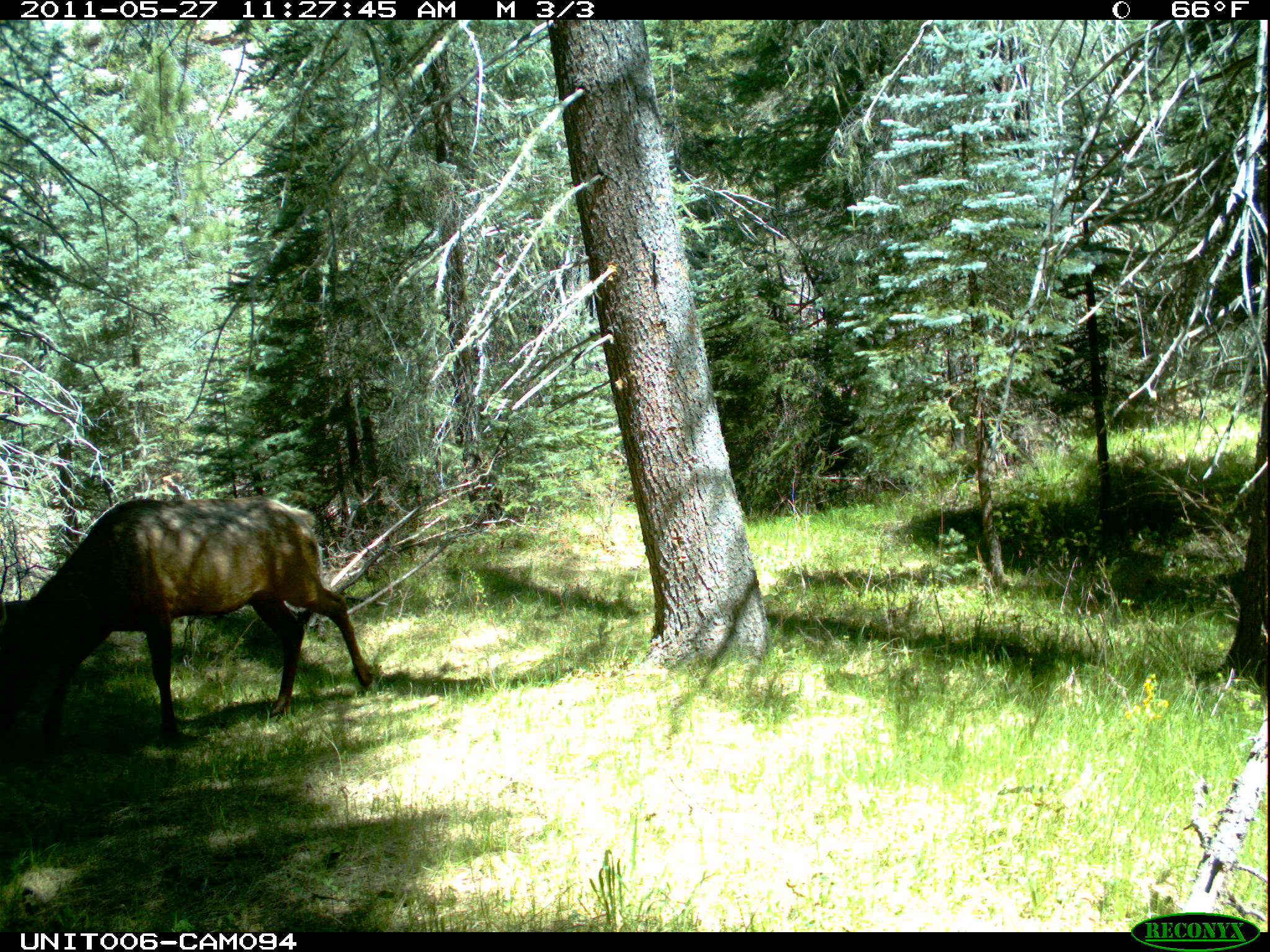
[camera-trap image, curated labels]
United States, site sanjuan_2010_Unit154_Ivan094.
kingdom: Animalia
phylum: Chordata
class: Mammalia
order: Artiodactyla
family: Cervidae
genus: Cervus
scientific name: Cervus elaphus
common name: red deer